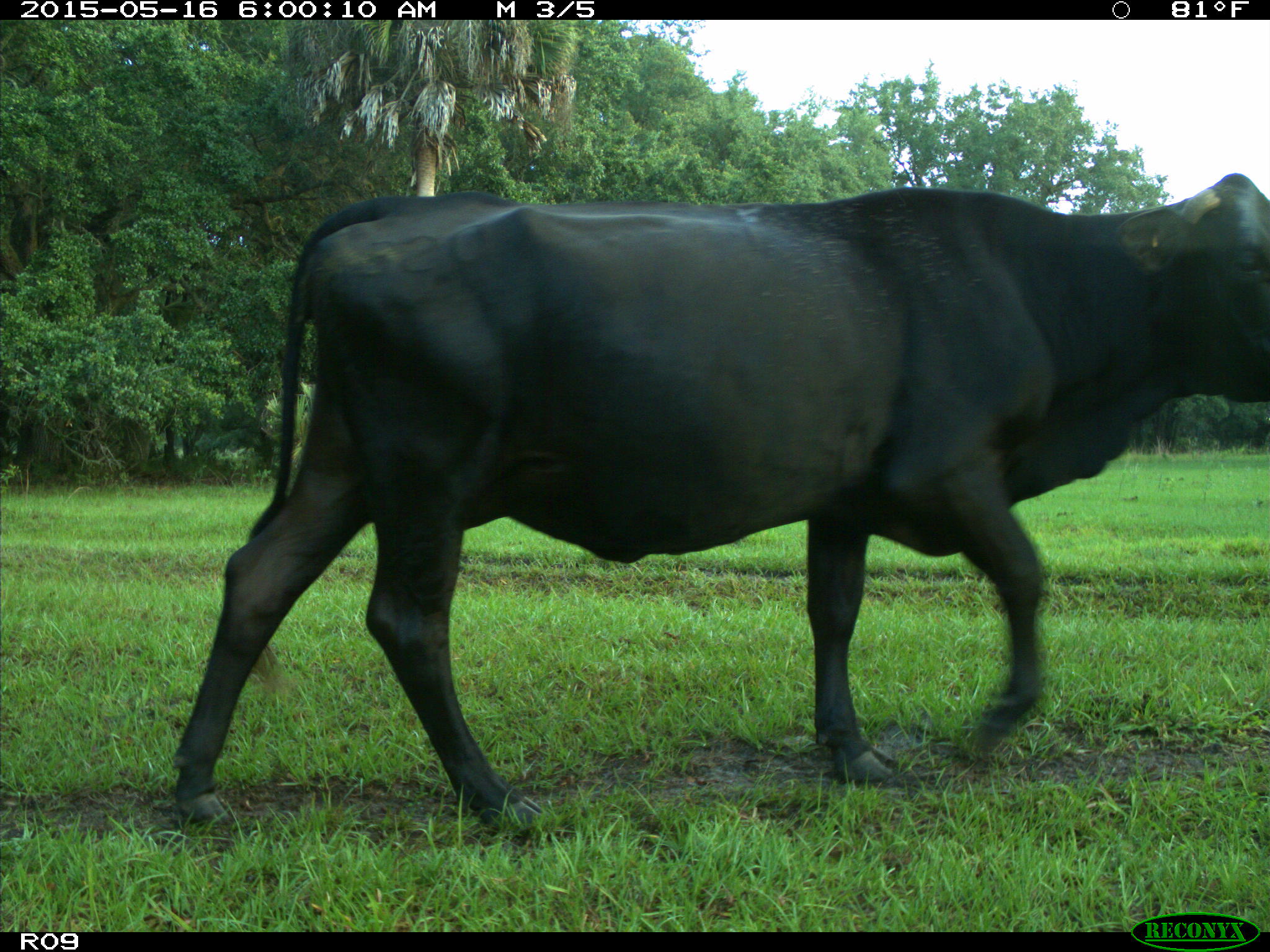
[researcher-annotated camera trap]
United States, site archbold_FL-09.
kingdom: Animalia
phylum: Chordata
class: Mammalia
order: Artiodactyla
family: Bovidae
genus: Bos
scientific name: Bos taurus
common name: domestic cow